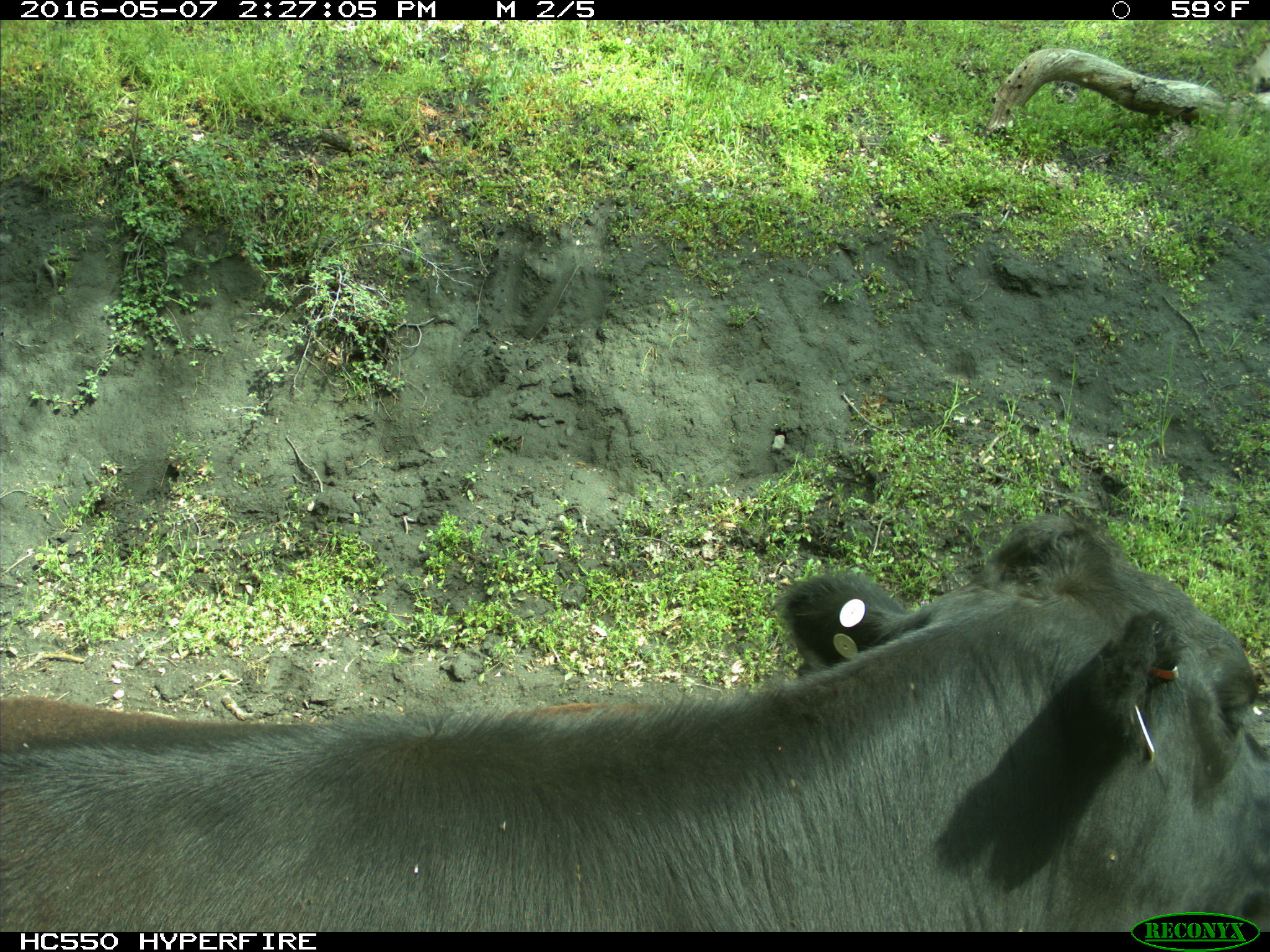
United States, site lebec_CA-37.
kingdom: Animalia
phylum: Chordata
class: Mammalia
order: Artiodactyla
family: Bovidae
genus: Bos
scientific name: Bos taurus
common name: domestic cow